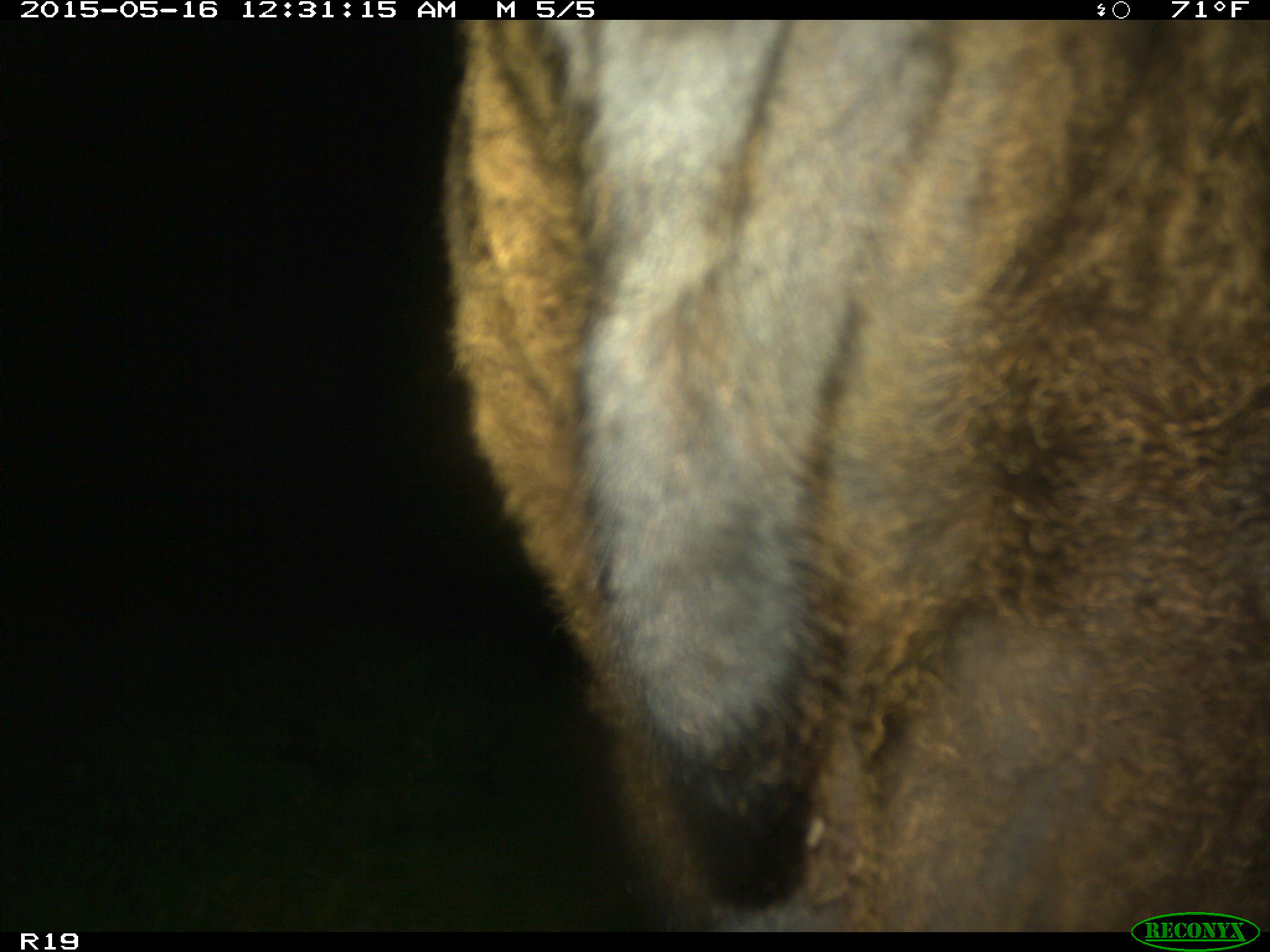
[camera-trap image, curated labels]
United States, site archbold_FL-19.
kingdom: Animalia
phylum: Chordata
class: Mammalia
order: Artiodactyla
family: Bovidae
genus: Bos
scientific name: Bos taurus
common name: domestic cow